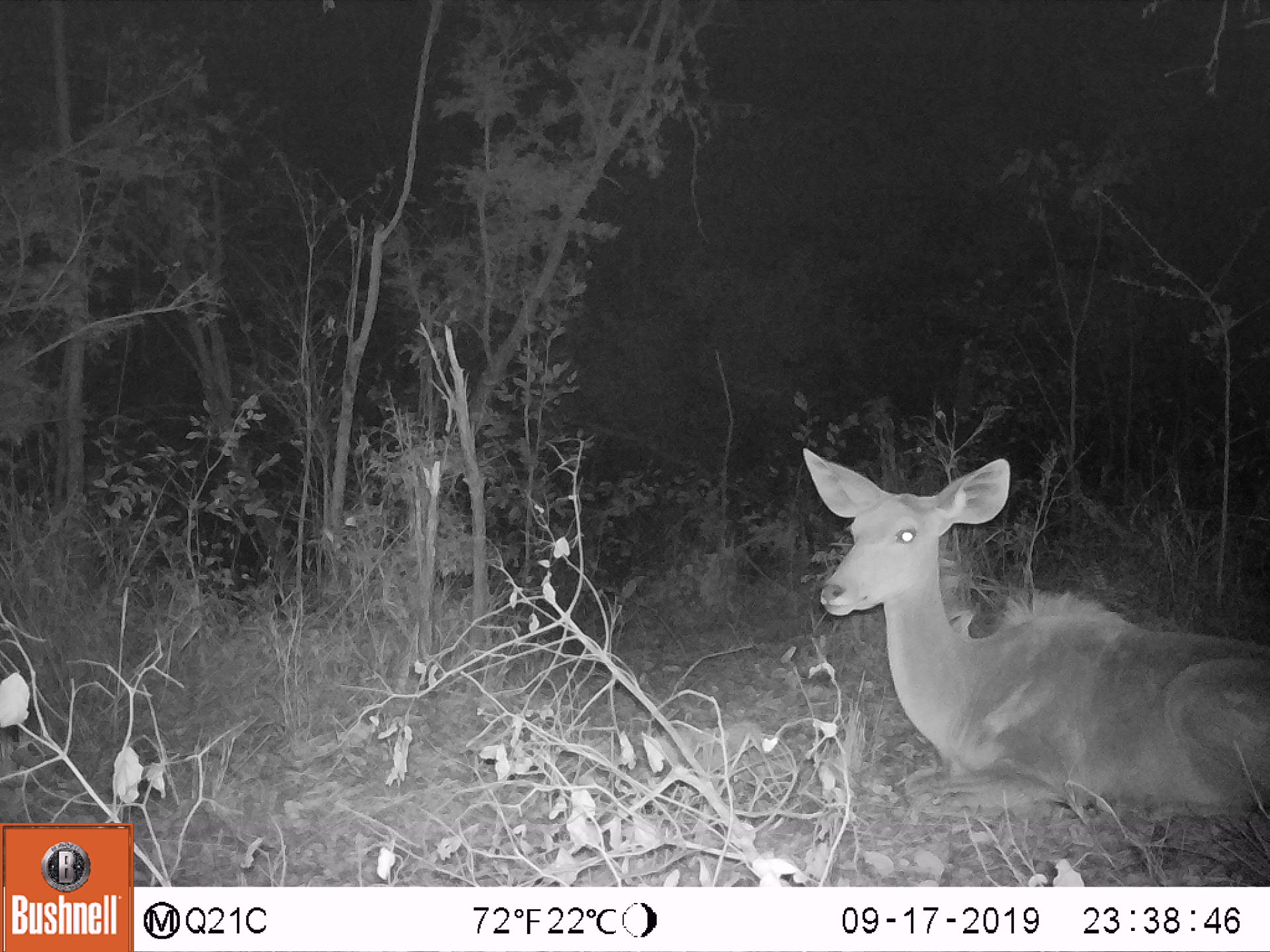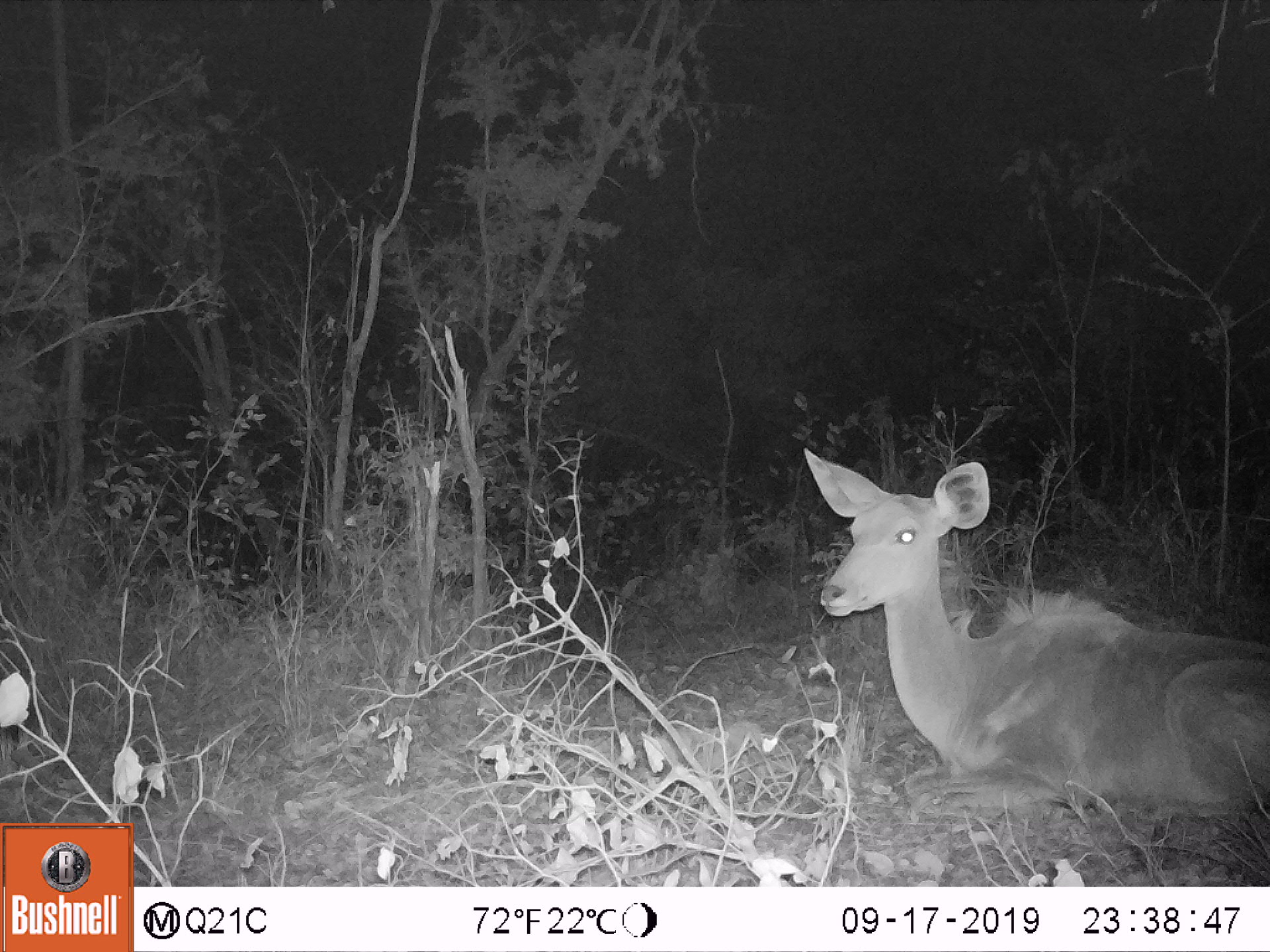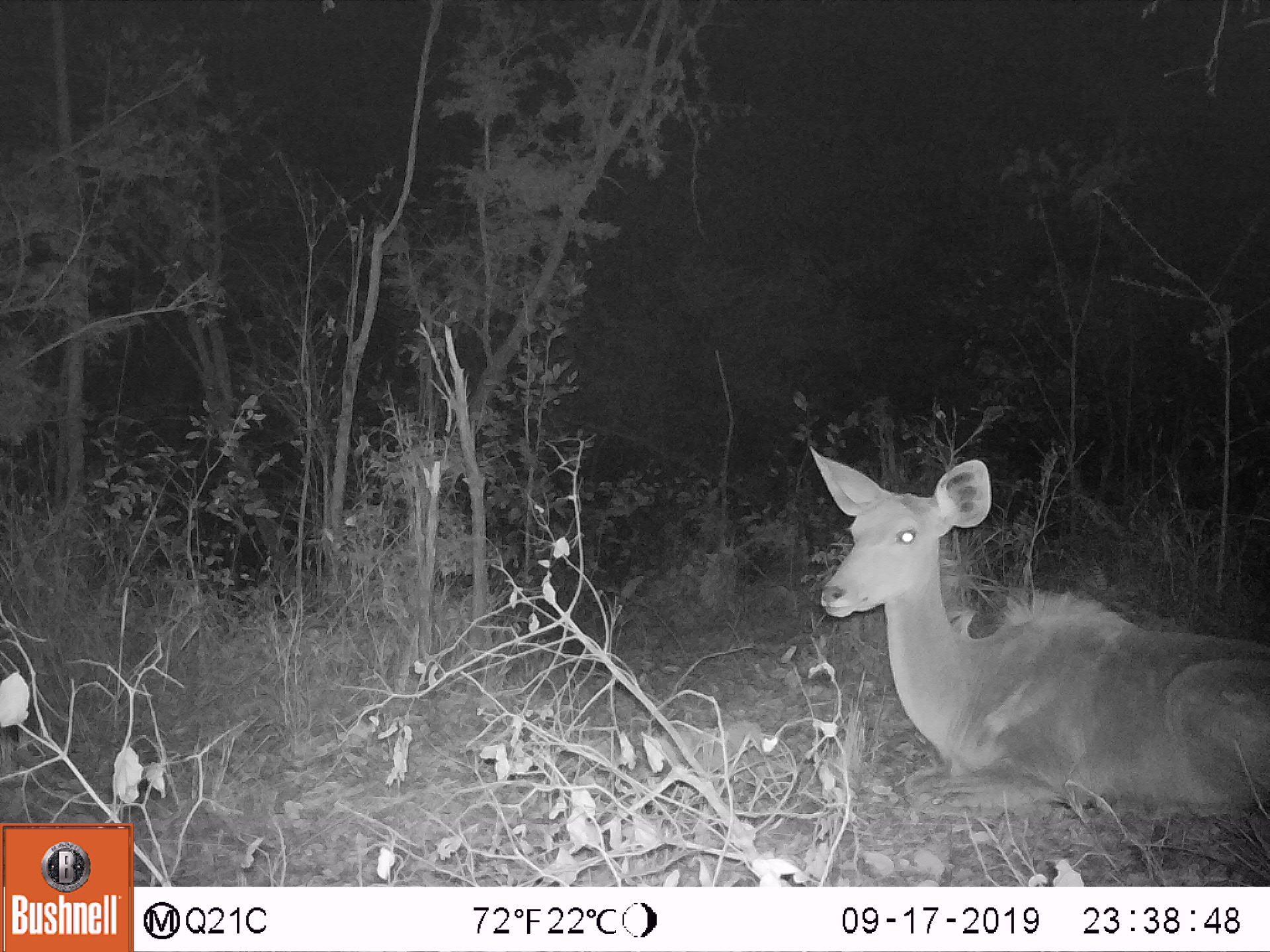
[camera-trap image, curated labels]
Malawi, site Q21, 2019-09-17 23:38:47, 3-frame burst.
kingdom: Animalia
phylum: Chordata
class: Mammalia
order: Artiodactyla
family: Bovidae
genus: Tragelaphus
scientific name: Tragelaphus strepsiceros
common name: greater kudu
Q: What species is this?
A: Greater kudu (Tragelaphus strepsiceros).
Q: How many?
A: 1.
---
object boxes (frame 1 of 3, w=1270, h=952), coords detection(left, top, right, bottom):
greater kudu: detection(792, 441, 1262, 838)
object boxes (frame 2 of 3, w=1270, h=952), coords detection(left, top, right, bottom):
greater kudu: detection(786, 437, 1262, 823)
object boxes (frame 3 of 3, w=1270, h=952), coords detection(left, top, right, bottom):
greater kudu: detection(792, 436, 1262, 828)